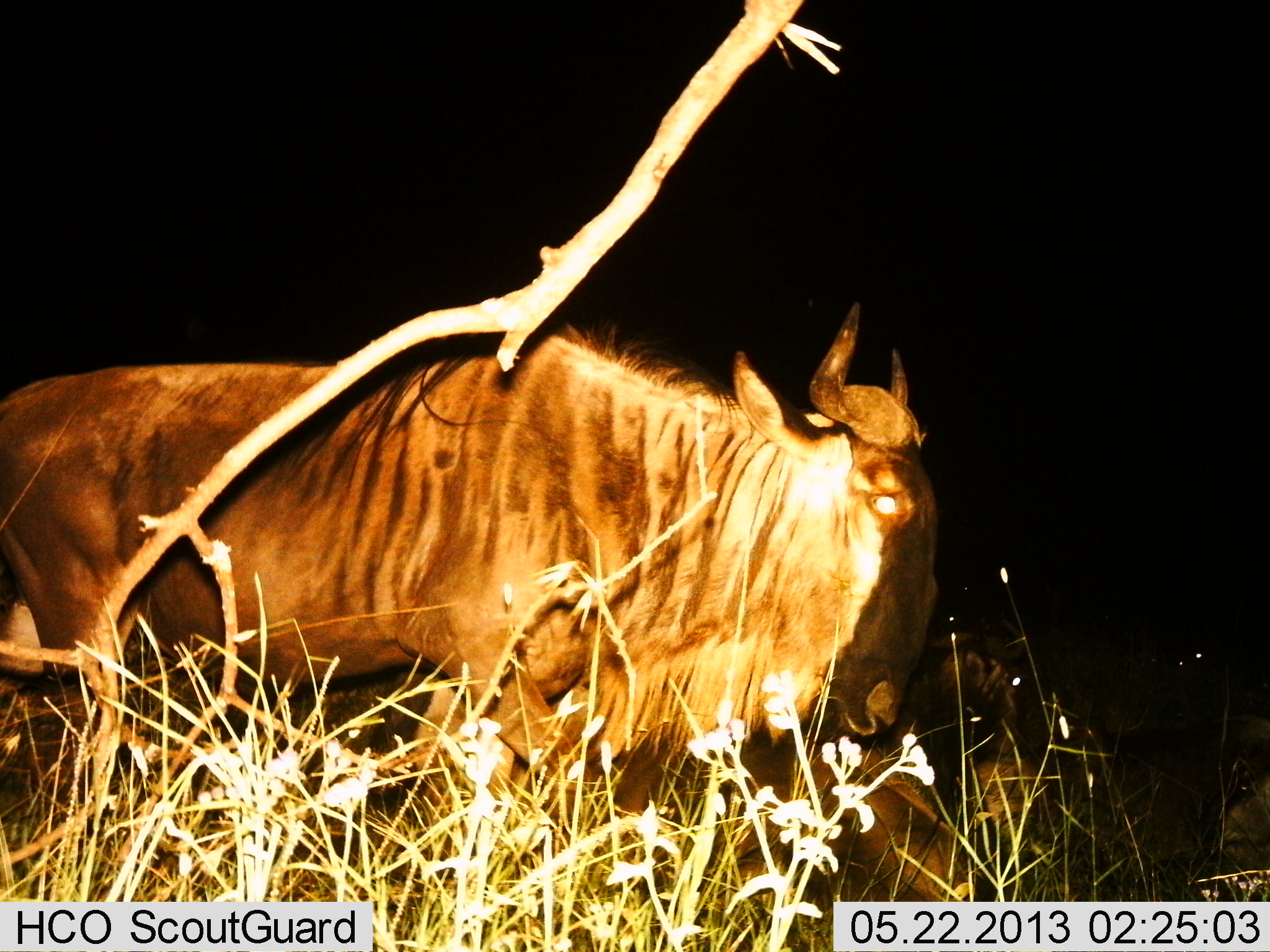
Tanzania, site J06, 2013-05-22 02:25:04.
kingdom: Animalia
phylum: Chordata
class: Mammalia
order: Artiodactyla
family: Bovidae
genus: Connochaetes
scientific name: Connochaetes taurinus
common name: blue wildebeest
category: wildebeest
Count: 2.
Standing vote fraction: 81%.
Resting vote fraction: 44%.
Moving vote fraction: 25%.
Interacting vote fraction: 0%.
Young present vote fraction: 0%.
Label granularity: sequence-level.